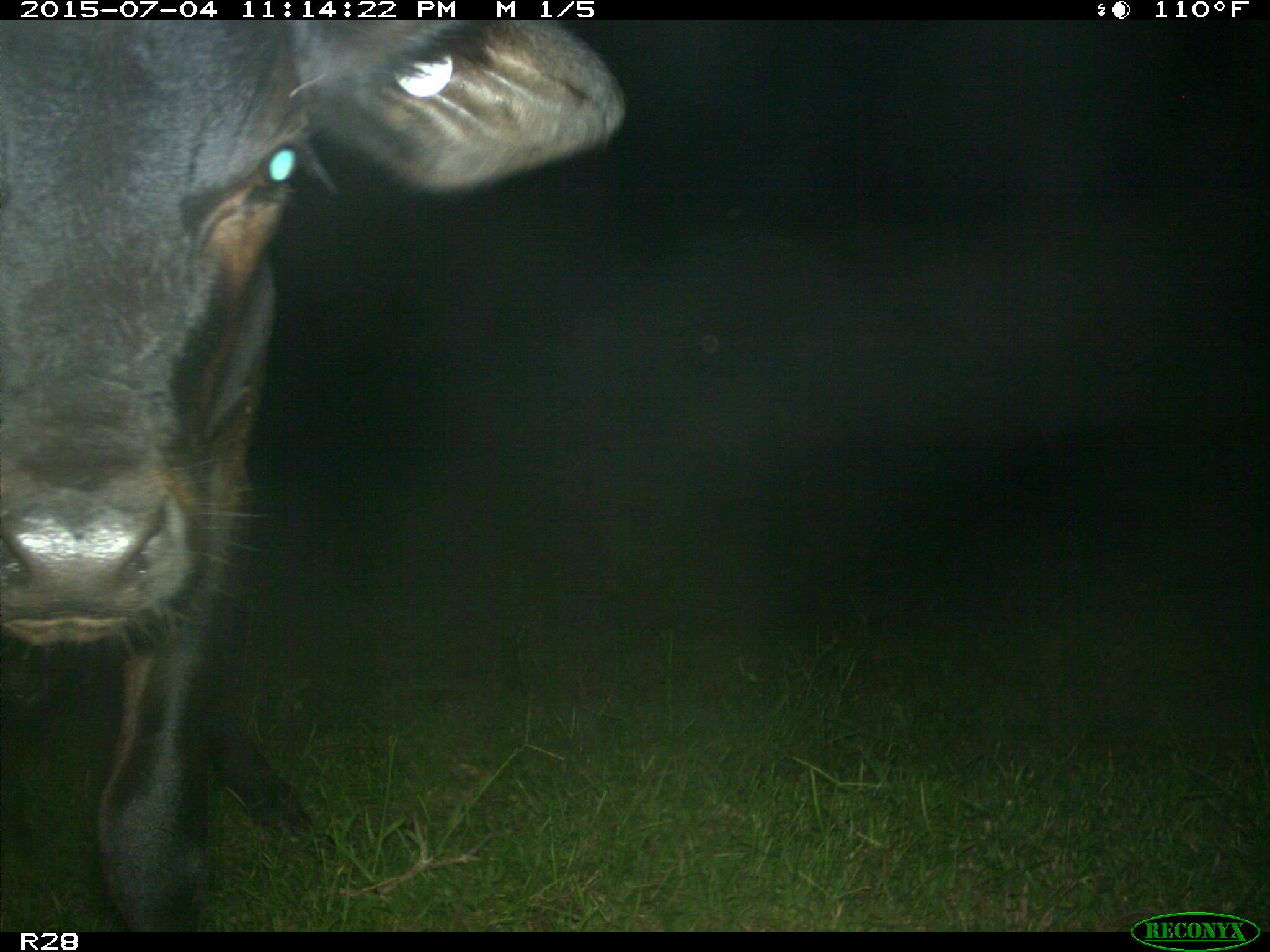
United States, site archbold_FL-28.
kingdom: Animalia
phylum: Chordata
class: Mammalia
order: Artiodactyla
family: Bovidae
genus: Bos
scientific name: Bos taurus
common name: domestic cow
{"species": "Bos taurus (domestic cow)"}